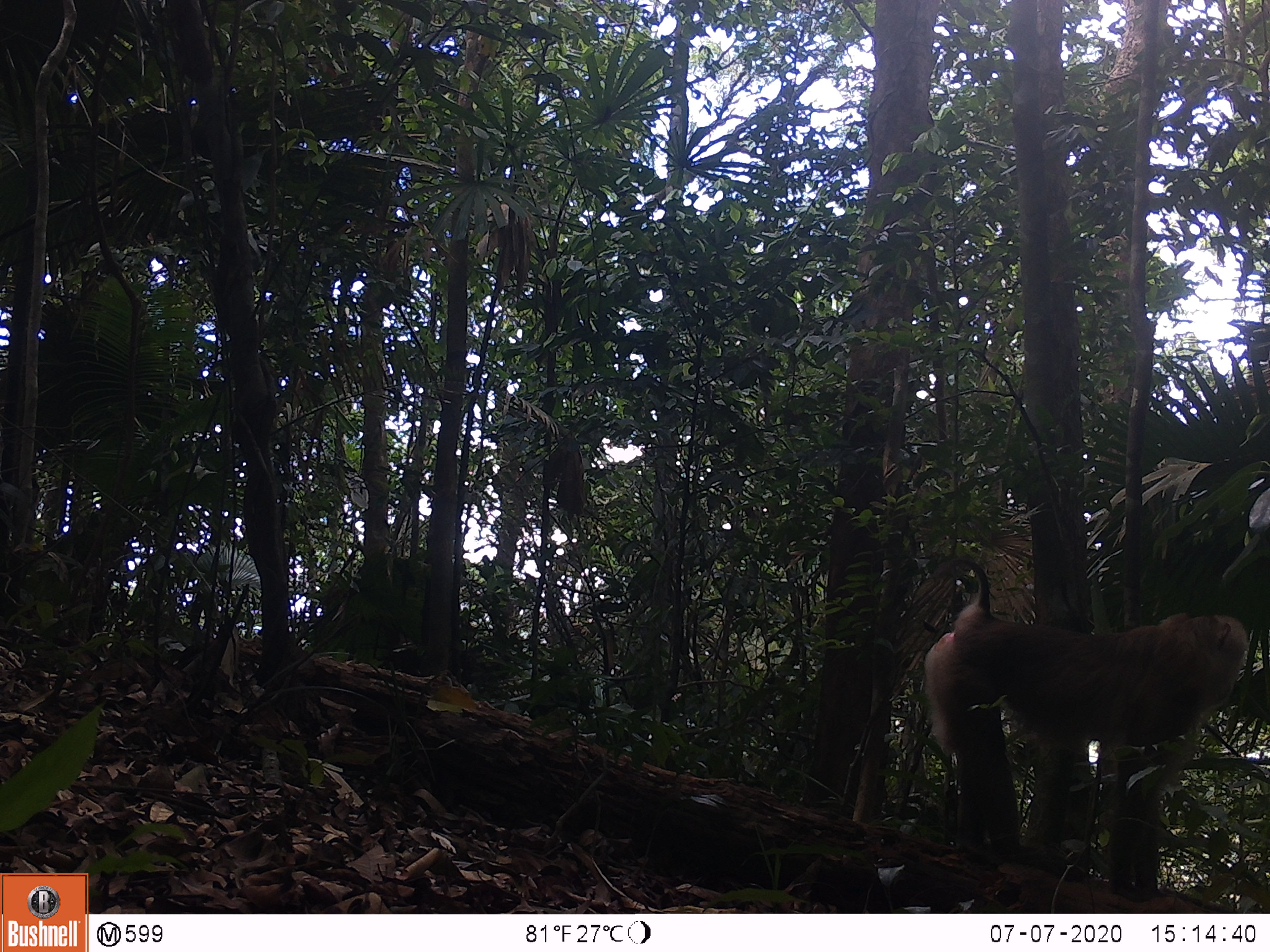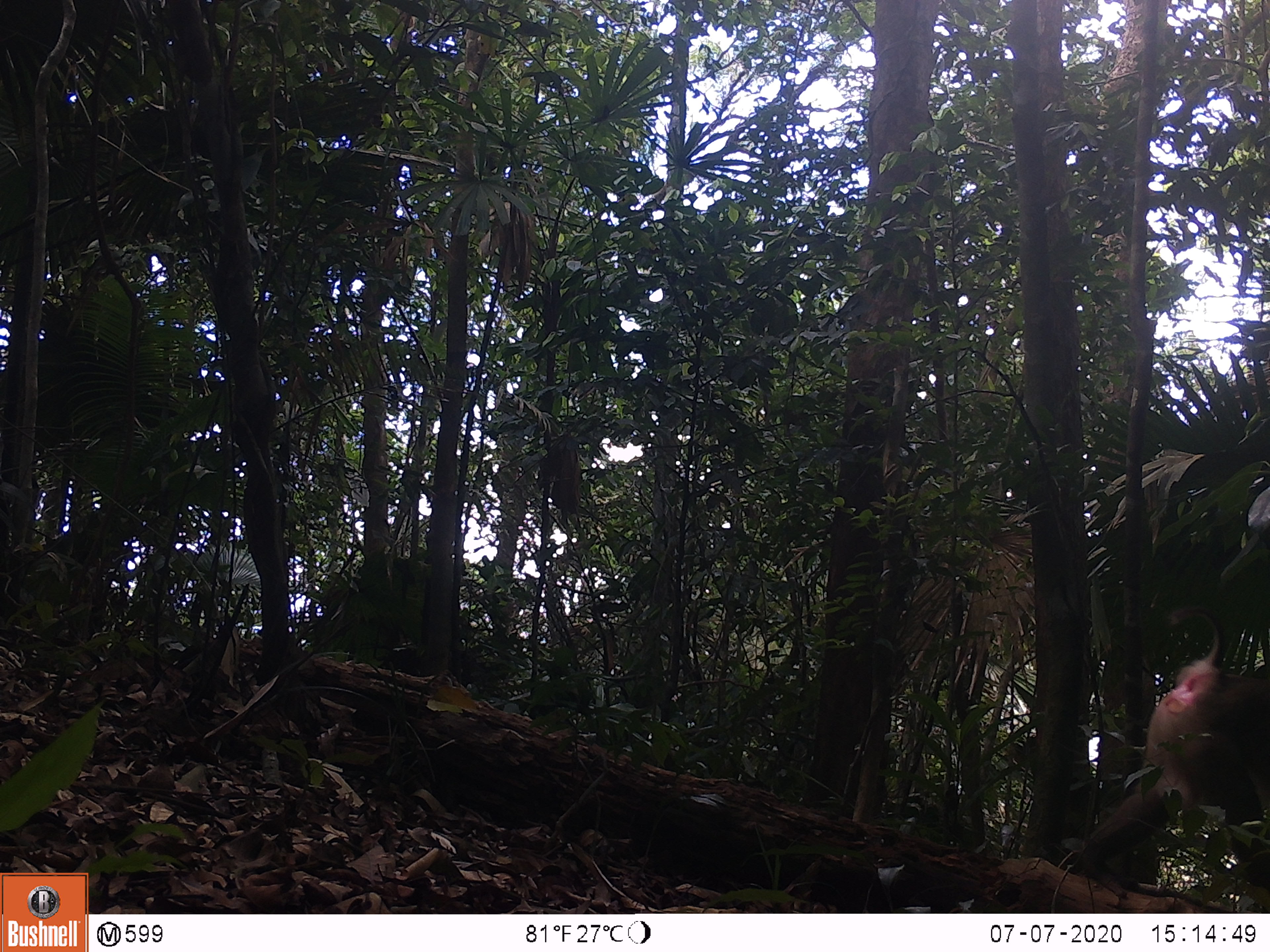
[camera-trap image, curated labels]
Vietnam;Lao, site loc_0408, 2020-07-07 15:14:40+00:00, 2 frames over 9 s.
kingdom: Animalia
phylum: Chordata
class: Mammalia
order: Primates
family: Cercopithecidae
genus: Macaca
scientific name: Macaca nemestrina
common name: pig-tailed macaque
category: pig tailed macaque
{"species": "pig tailed macaque (pig-tailed macaque) (Macaca nemestrina)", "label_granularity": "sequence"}